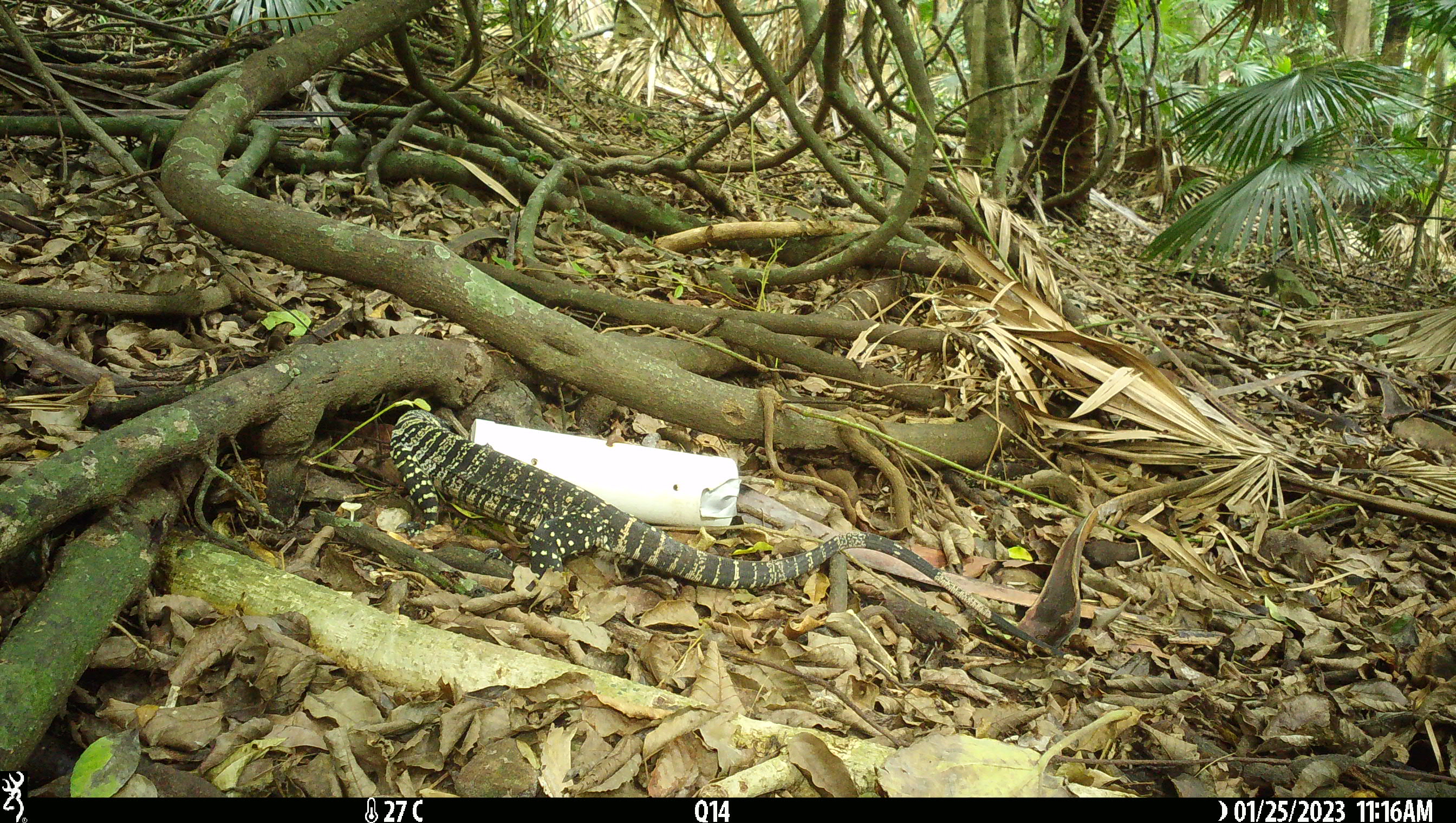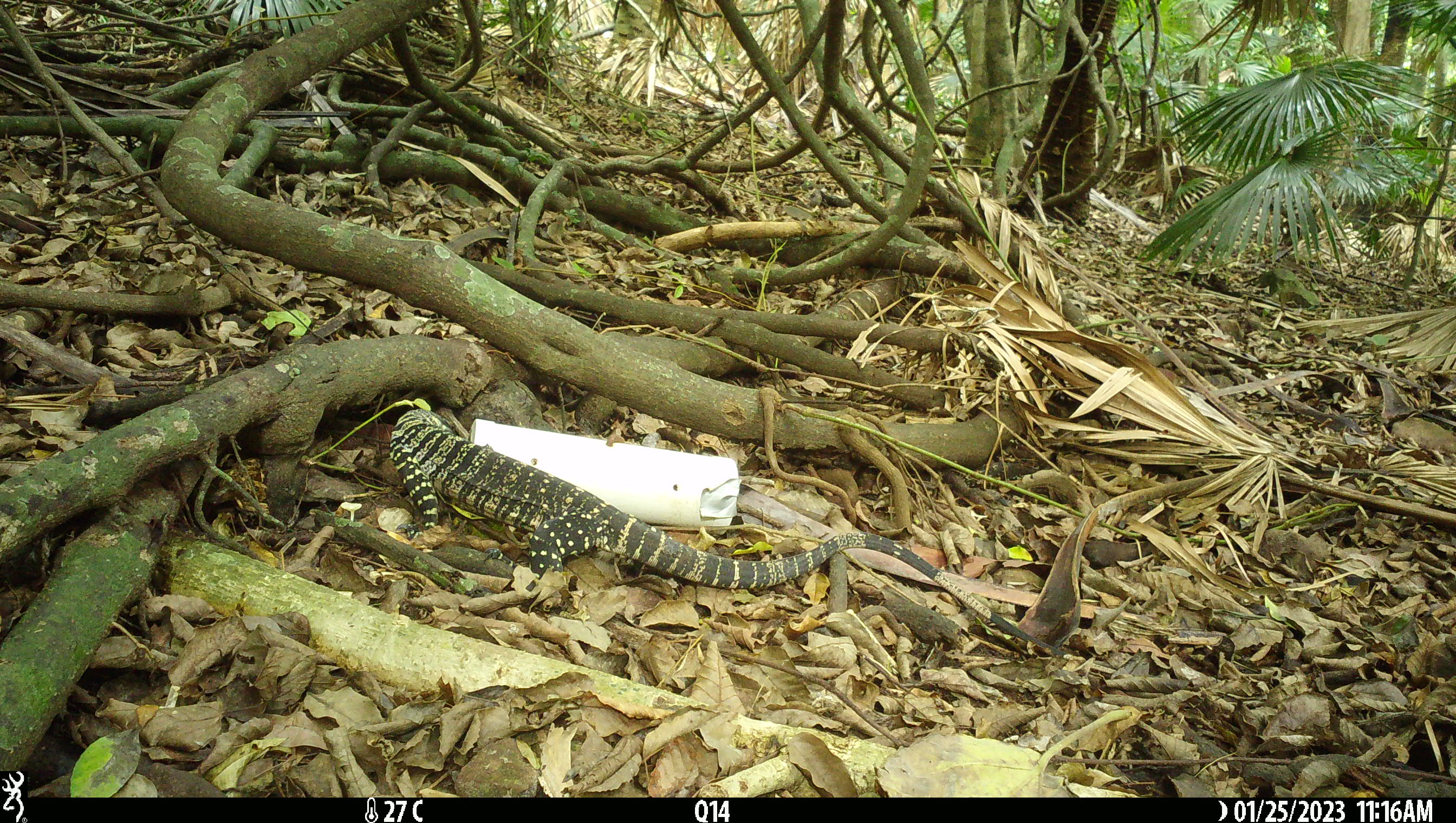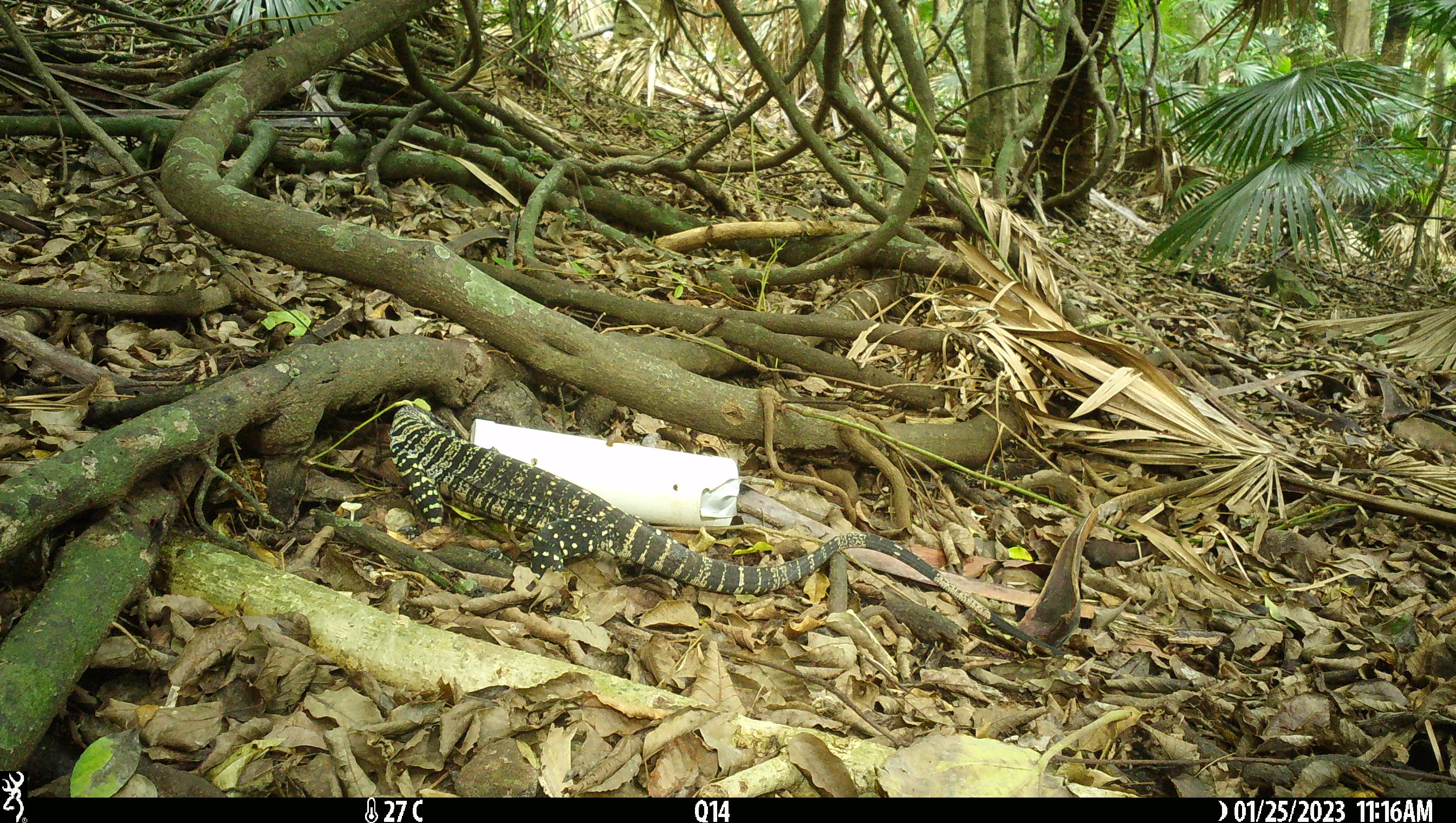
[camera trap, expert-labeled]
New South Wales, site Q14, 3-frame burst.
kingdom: Animalia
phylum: Chordata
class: Reptilia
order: Squamata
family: Varanidae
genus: Varanus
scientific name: Varanus varius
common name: lace monitor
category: goanna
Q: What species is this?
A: Goanna (lace monitor) (Varanus varius).